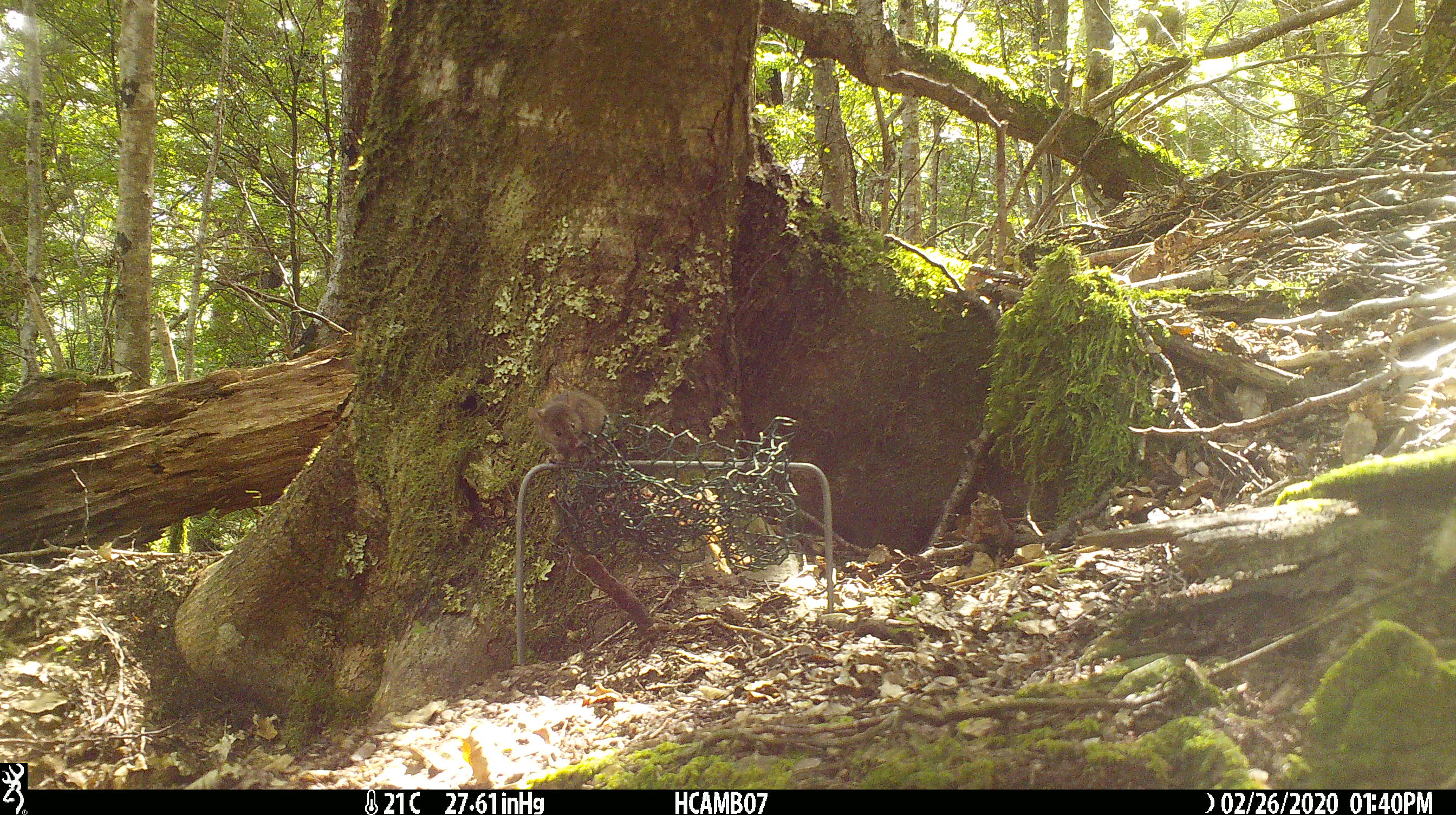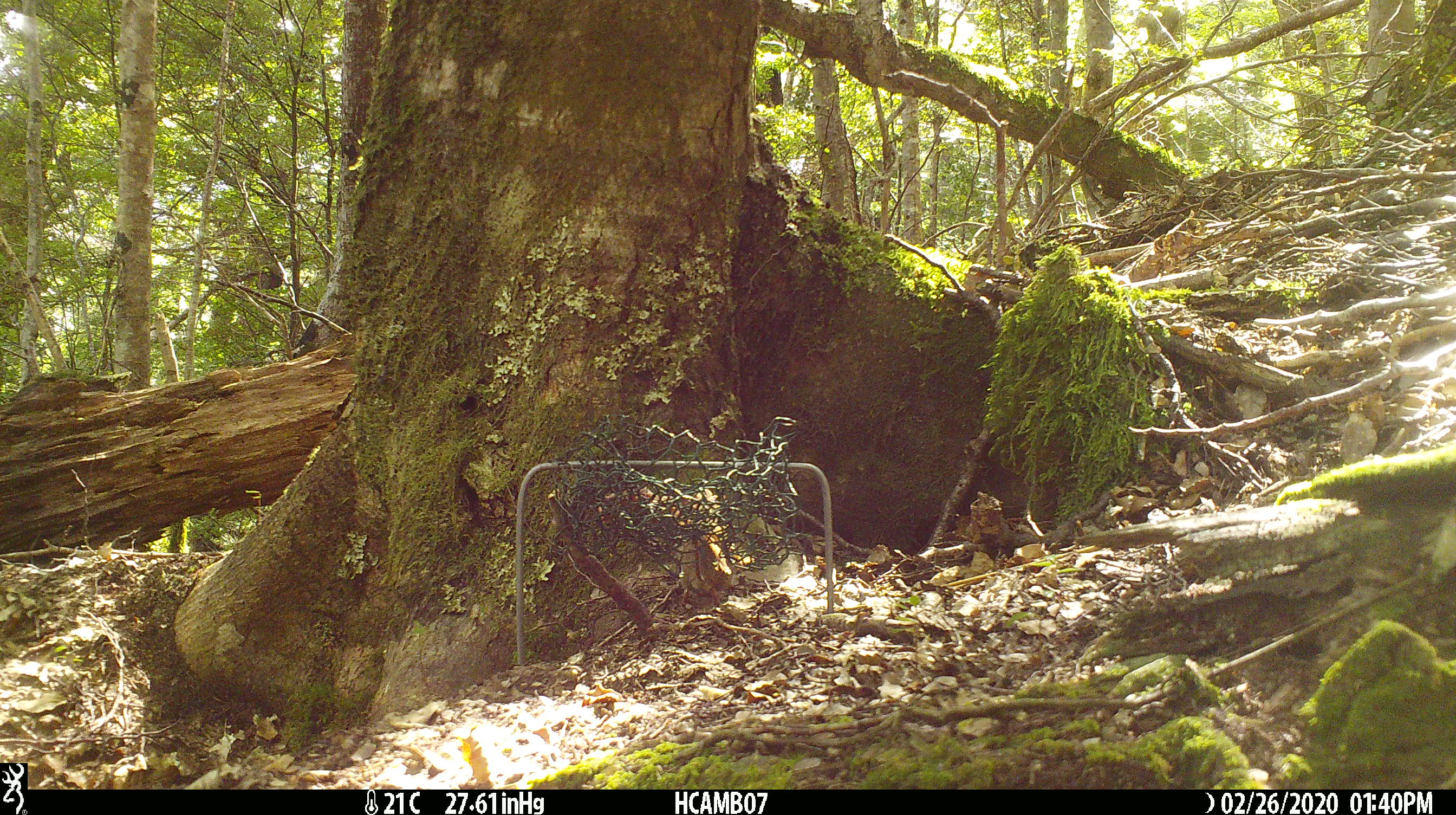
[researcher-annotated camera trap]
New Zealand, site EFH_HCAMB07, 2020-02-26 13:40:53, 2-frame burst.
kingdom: Animalia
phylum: Chordata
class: Mammalia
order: Rodentia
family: Muridae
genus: Mus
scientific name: Mus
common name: mouse